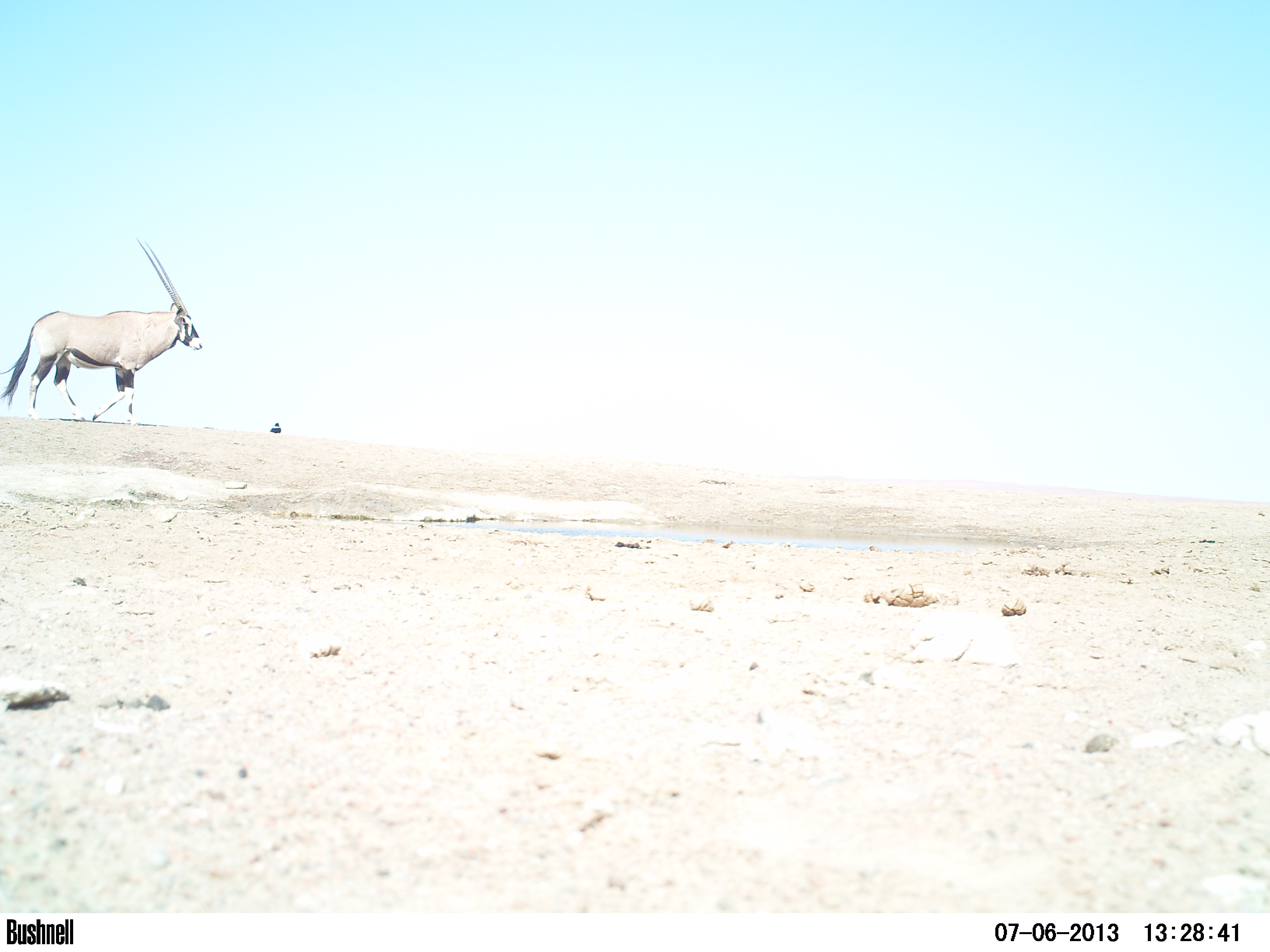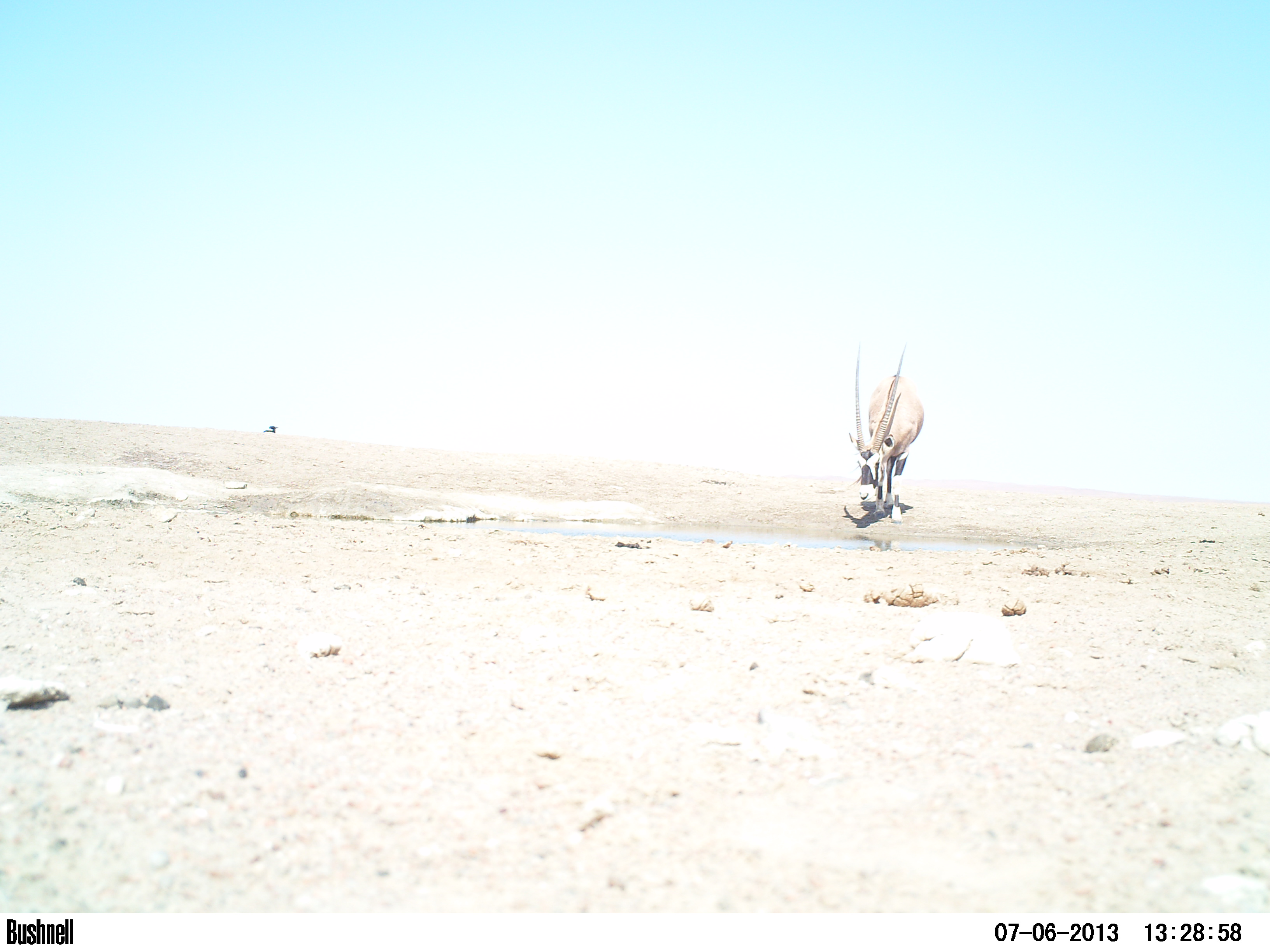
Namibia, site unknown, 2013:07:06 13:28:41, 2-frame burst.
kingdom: Animalia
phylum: Chordata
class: Mammalia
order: Artiodactyla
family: Bovidae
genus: Oryx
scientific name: Oryx gazella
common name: gemsbok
Oryx gazella (gemsbok).